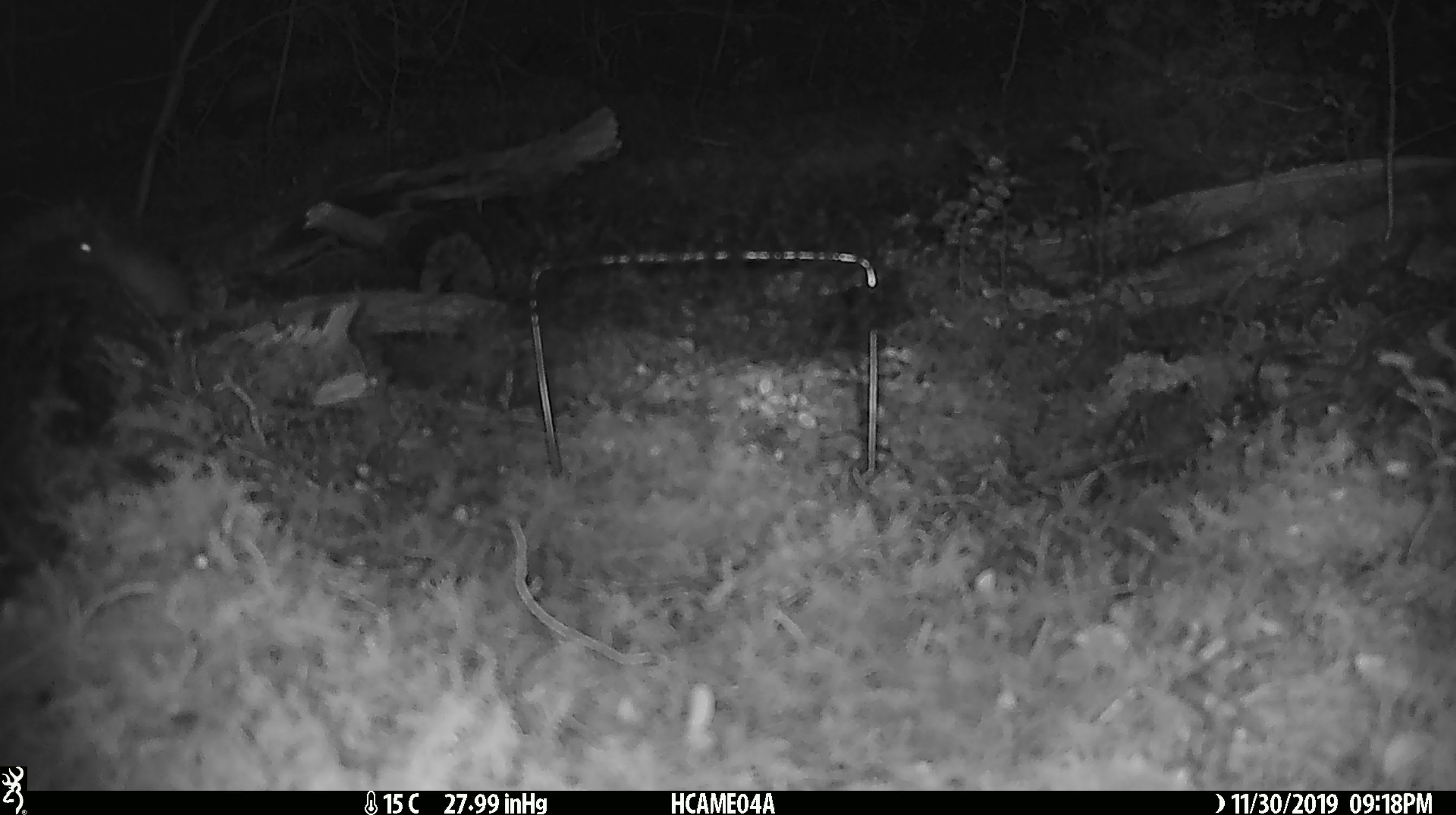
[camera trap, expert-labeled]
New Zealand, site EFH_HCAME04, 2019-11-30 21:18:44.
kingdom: Animalia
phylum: Chordata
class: Mammalia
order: Rodentia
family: Muridae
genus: Mus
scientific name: Mus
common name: mouse